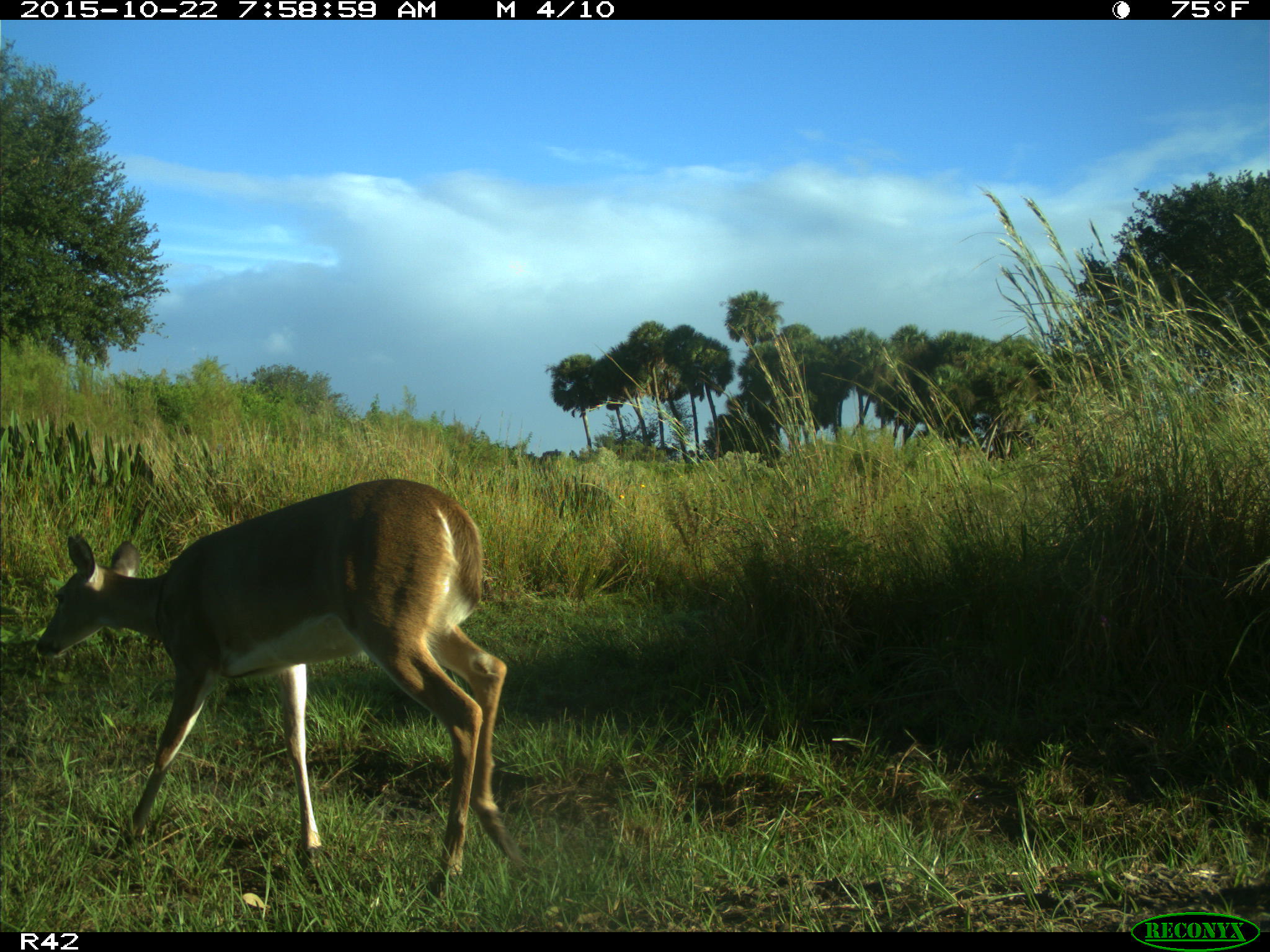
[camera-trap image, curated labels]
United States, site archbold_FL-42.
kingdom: Animalia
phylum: Chordata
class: Mammalia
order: Artiodactyla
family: Cervidae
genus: Odocoileus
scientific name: Odocoileus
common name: deer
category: unidentified deer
Unidentified deer (deer) (Odocoileus).